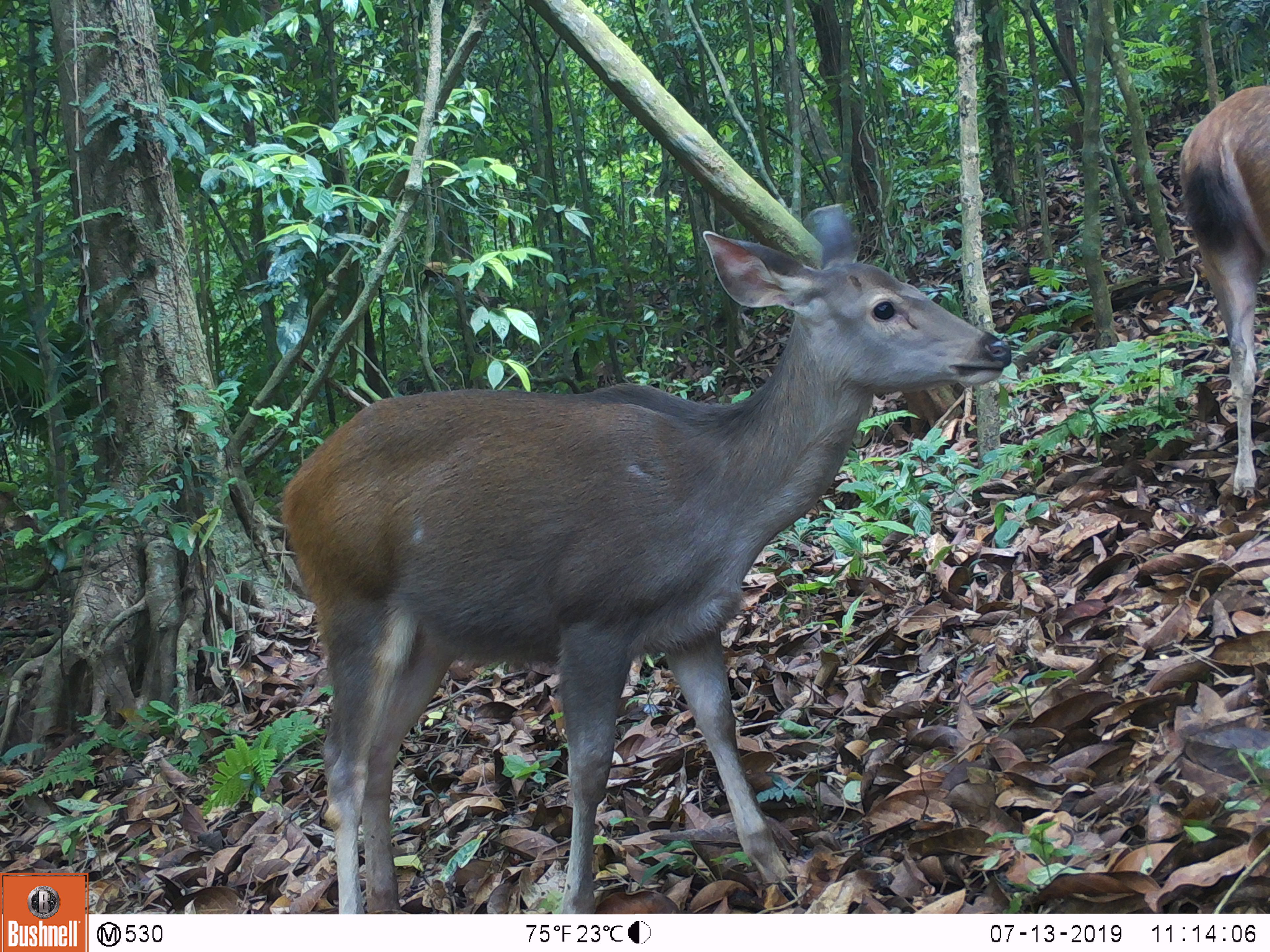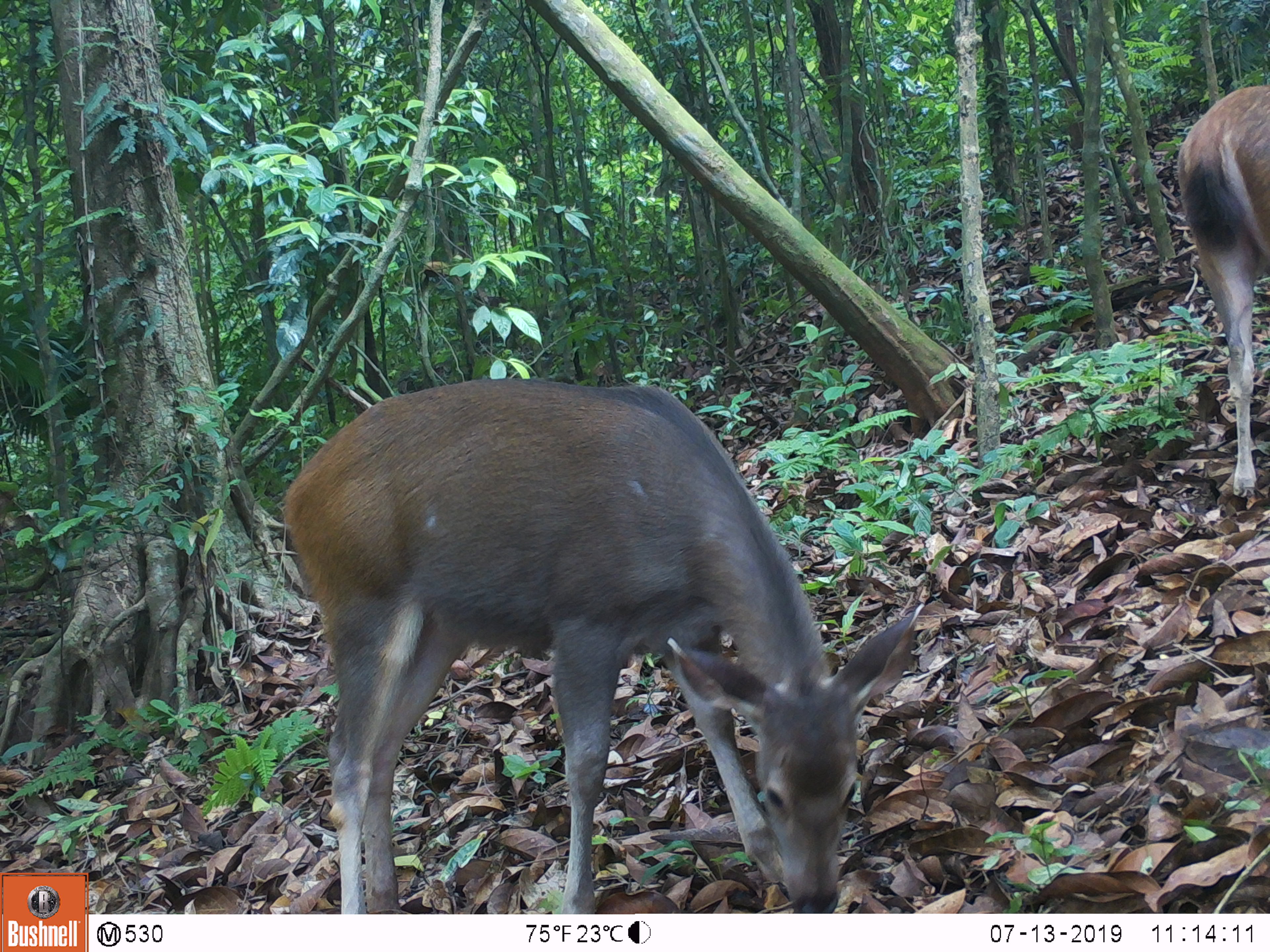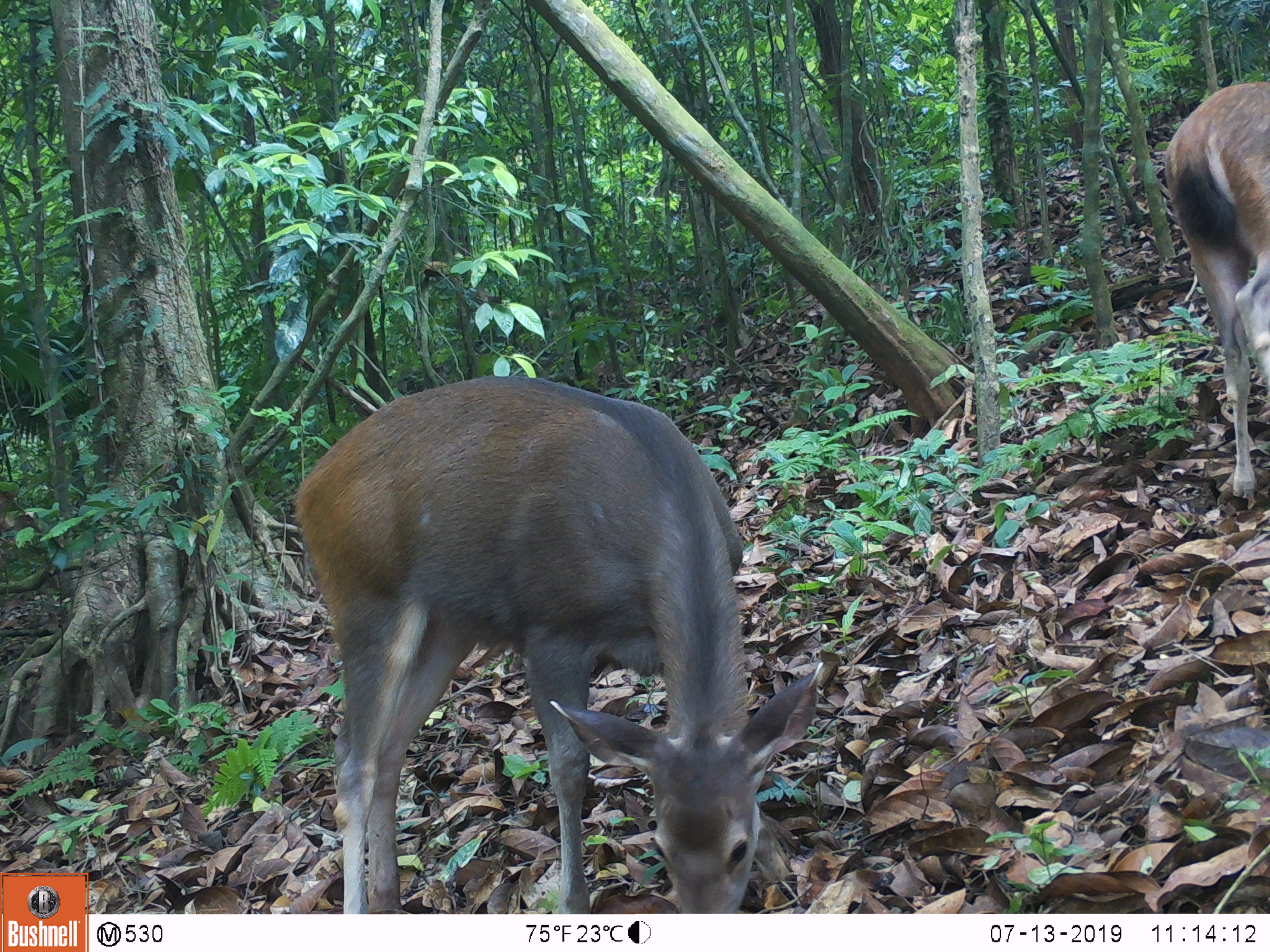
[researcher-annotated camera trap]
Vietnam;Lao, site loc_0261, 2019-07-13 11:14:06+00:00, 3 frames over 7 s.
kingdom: Animalia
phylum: Chordata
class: Mammalia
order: Artiodactyla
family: Cervidae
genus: Rusa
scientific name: Rusa unicolor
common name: sambar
Sambar (Rusa unicolor). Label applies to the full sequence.